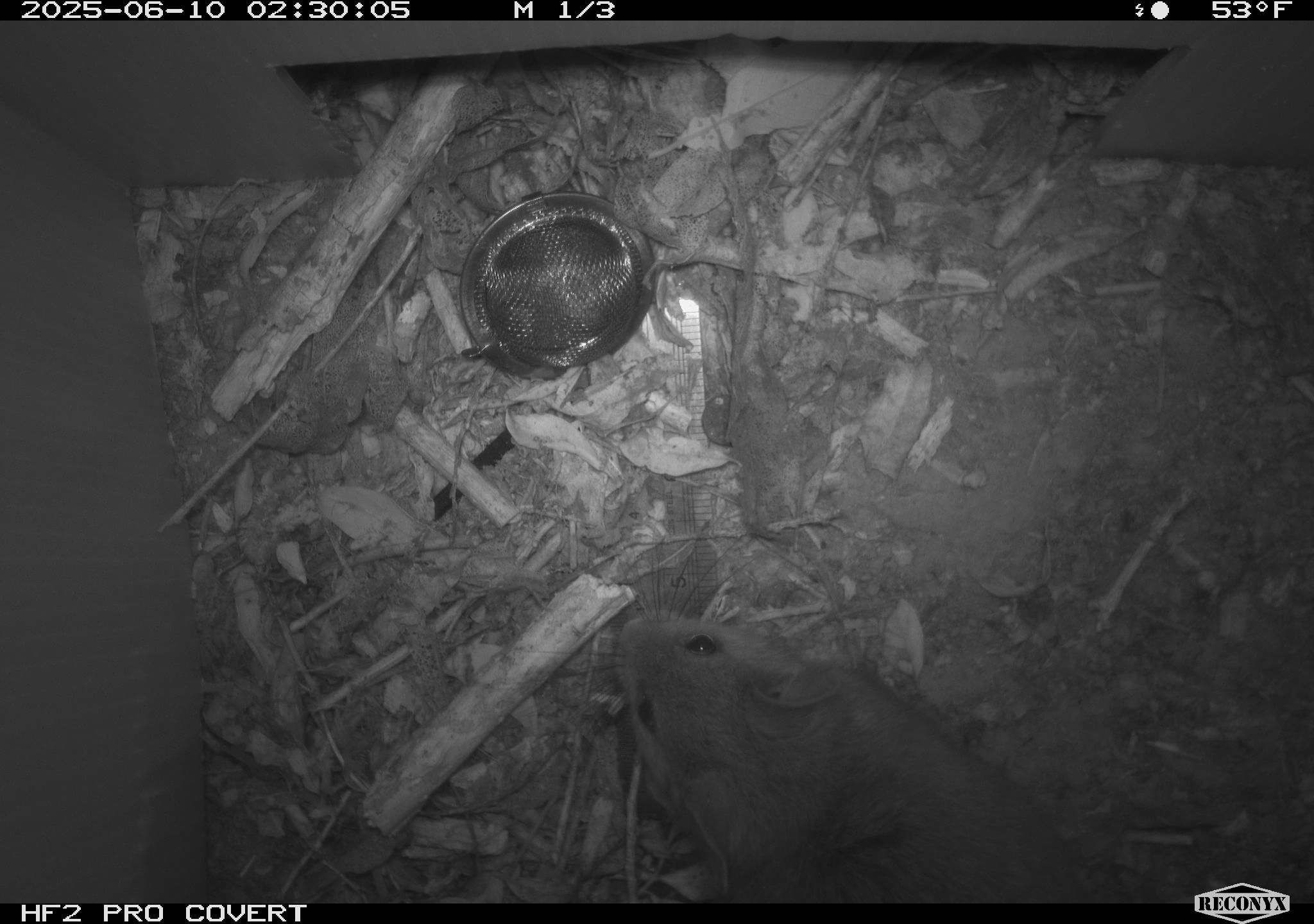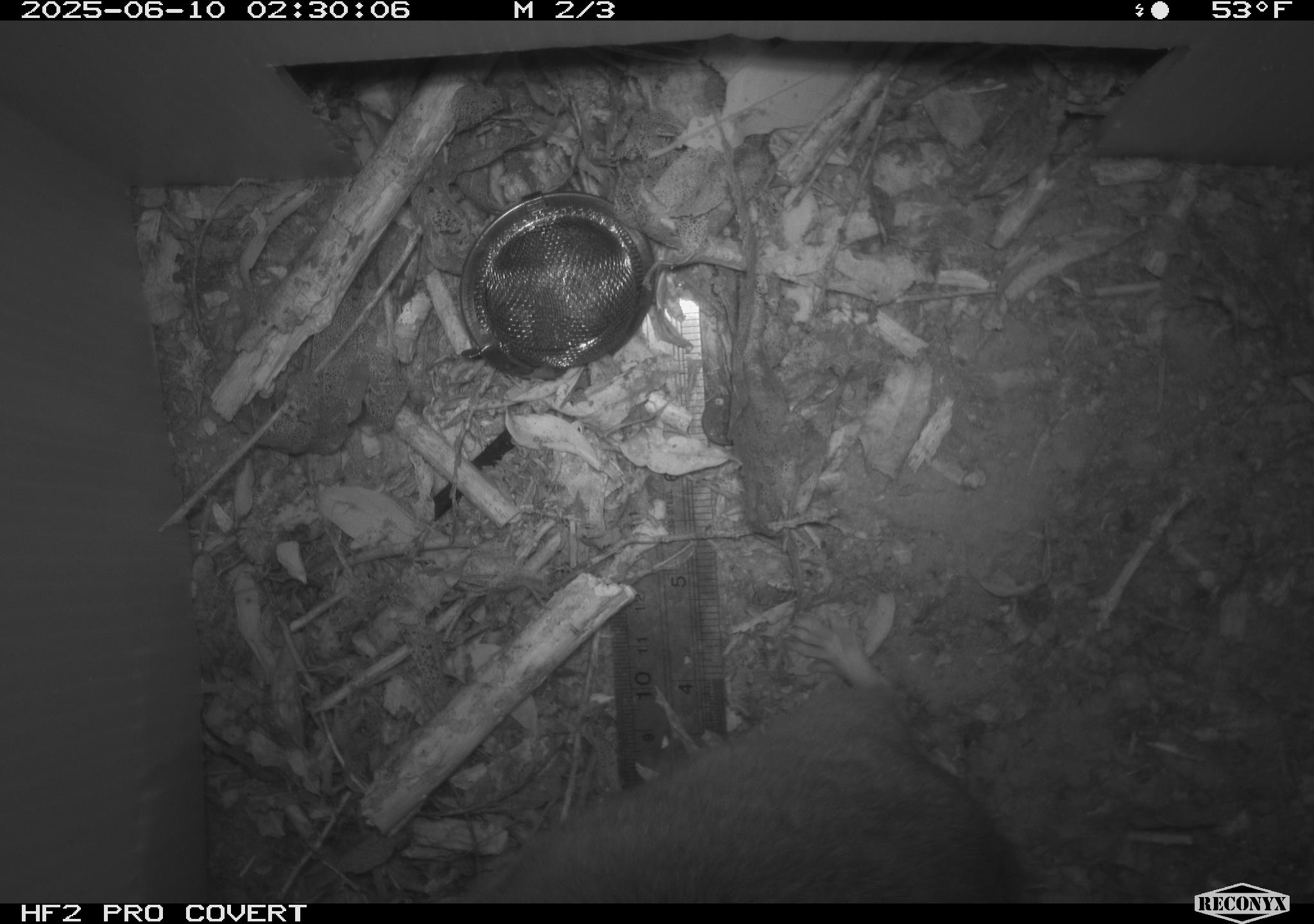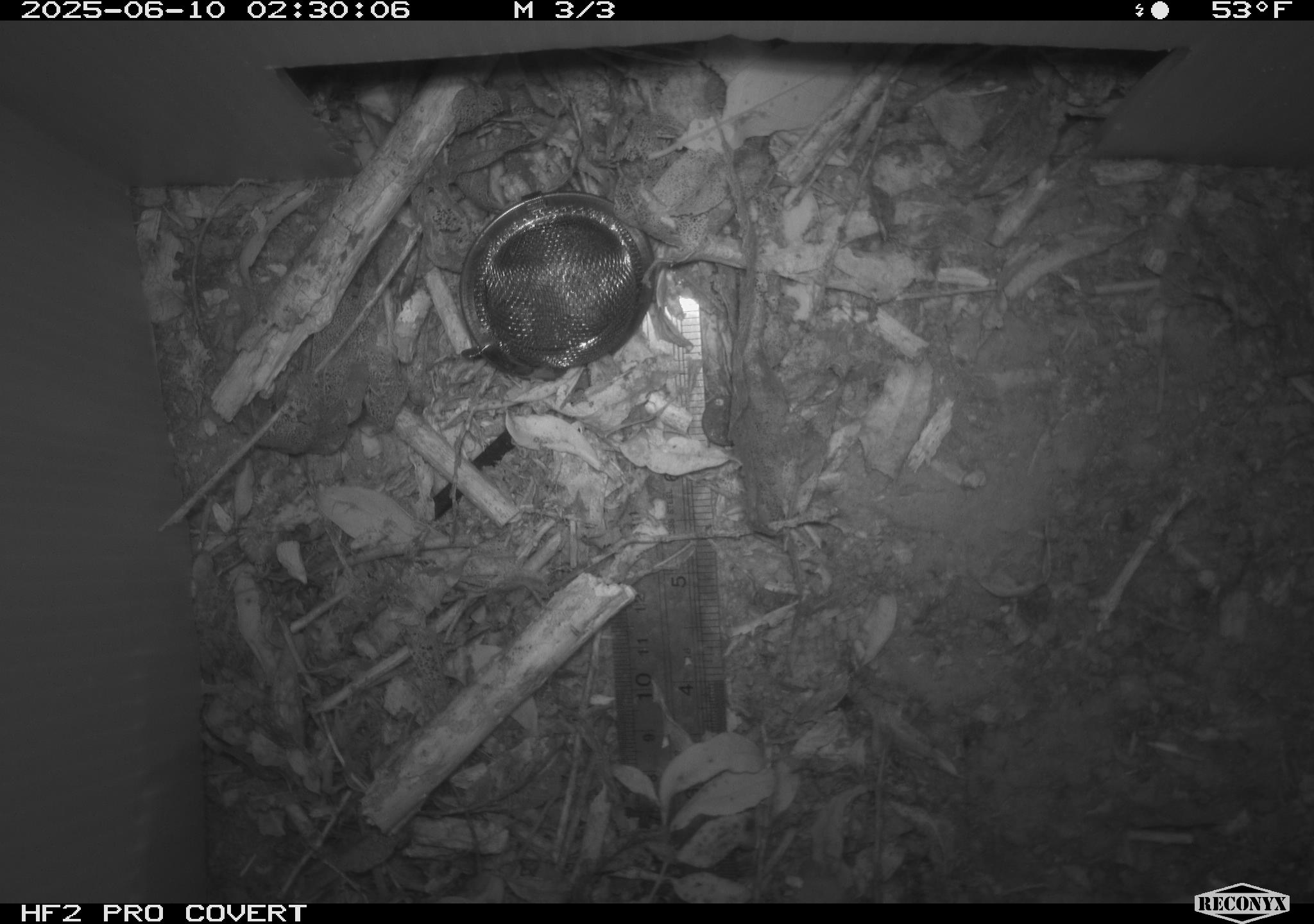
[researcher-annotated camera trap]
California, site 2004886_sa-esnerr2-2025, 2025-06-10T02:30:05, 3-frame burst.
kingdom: Animalia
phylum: Chordata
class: Mammalia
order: Rodentia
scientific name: Rodentia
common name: rodent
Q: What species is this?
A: Rodent (Rodentia).